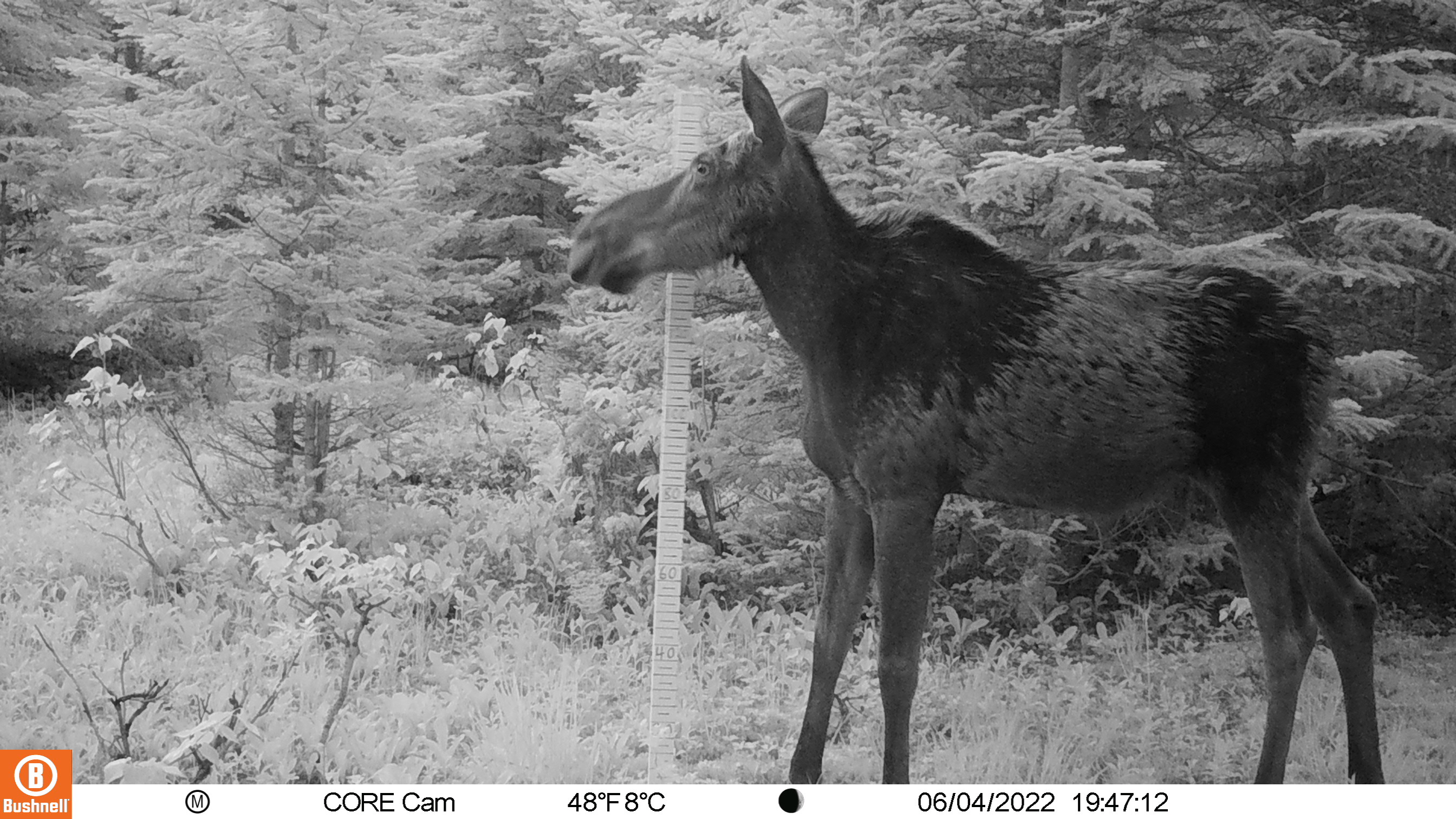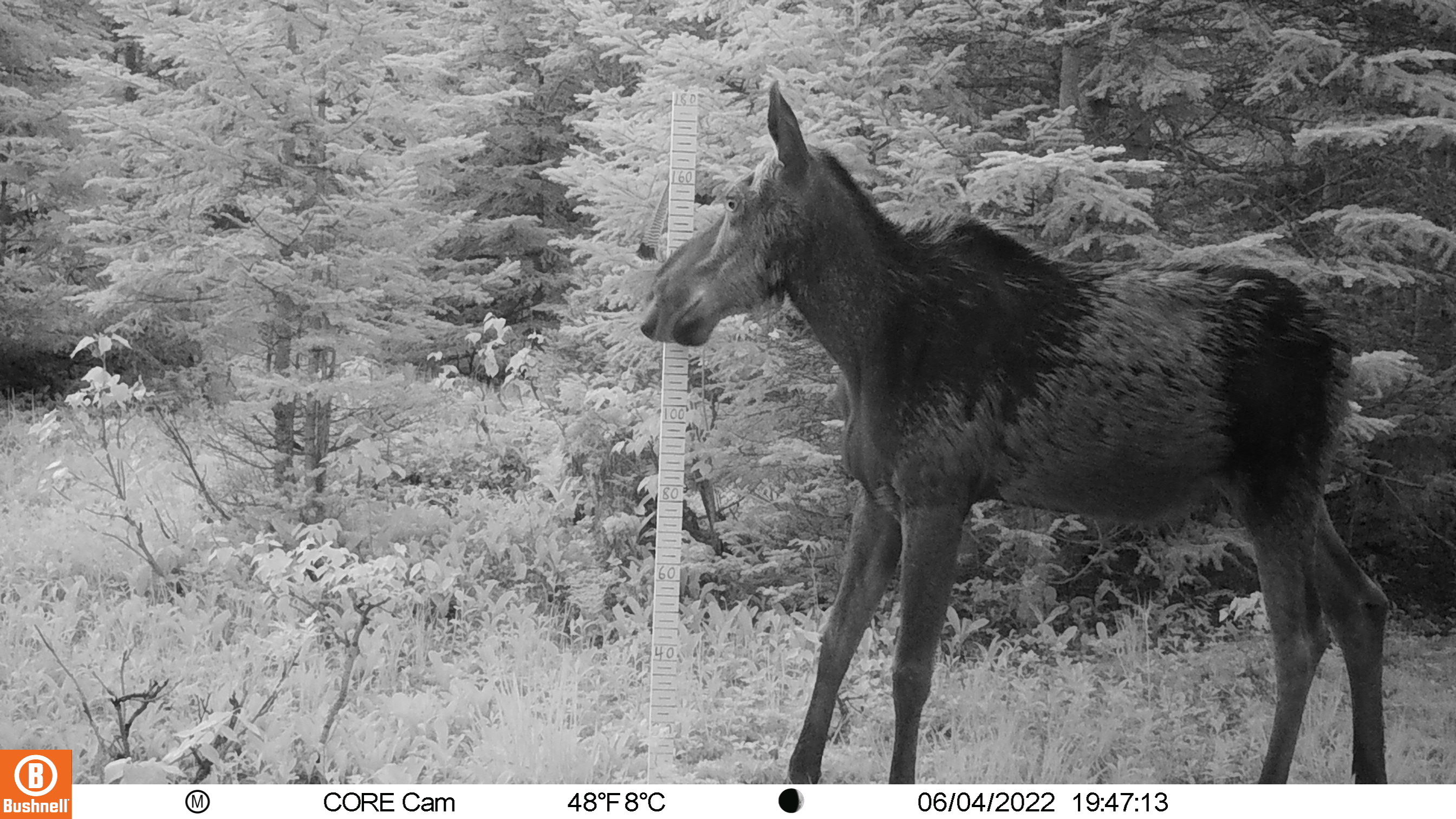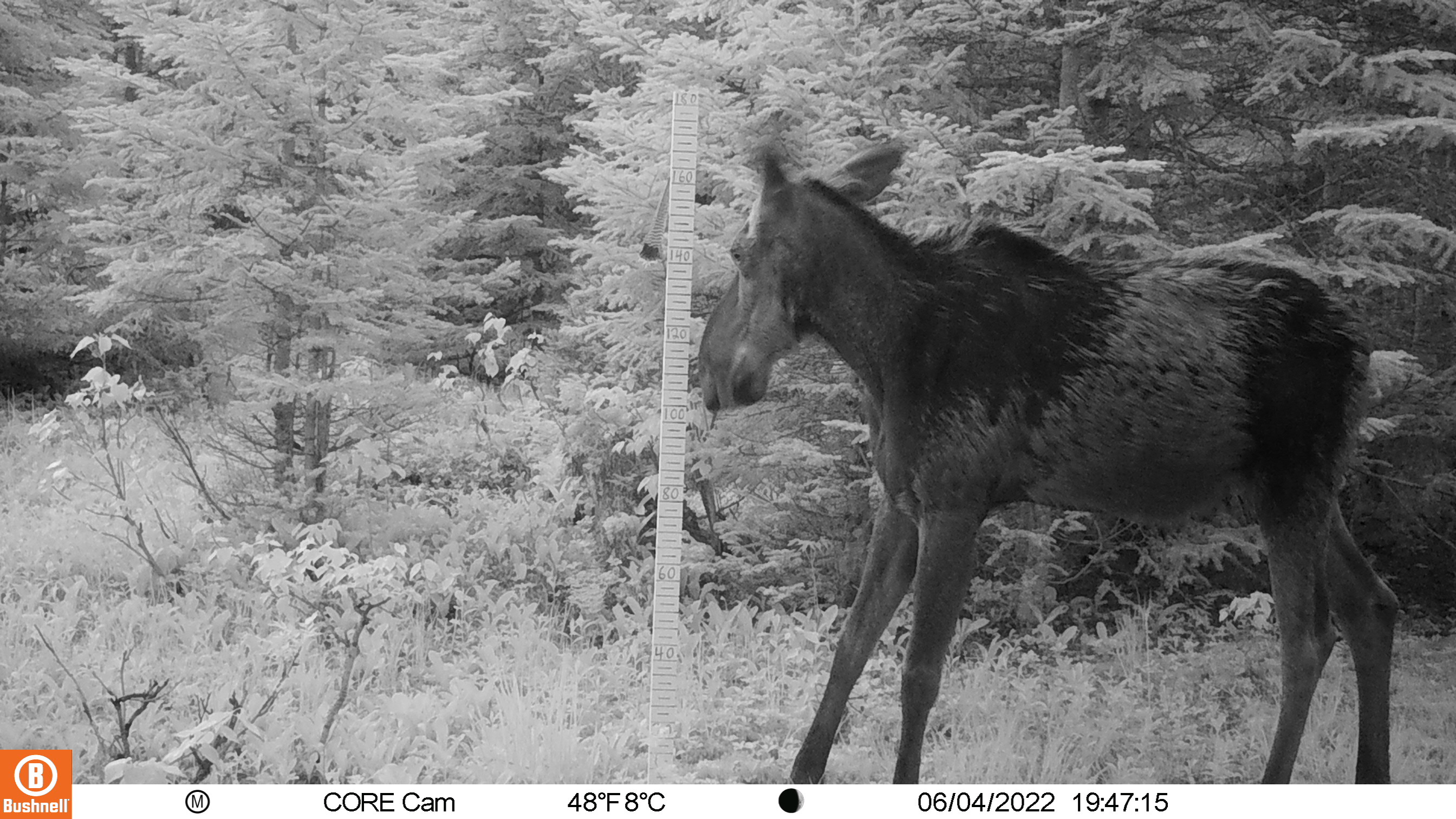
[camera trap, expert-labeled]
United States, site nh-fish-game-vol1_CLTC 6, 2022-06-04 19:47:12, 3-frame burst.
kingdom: Animalia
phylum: Chordata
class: Mammalia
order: Artiodactyla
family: Cervidae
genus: Alces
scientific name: Alces alces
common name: moose